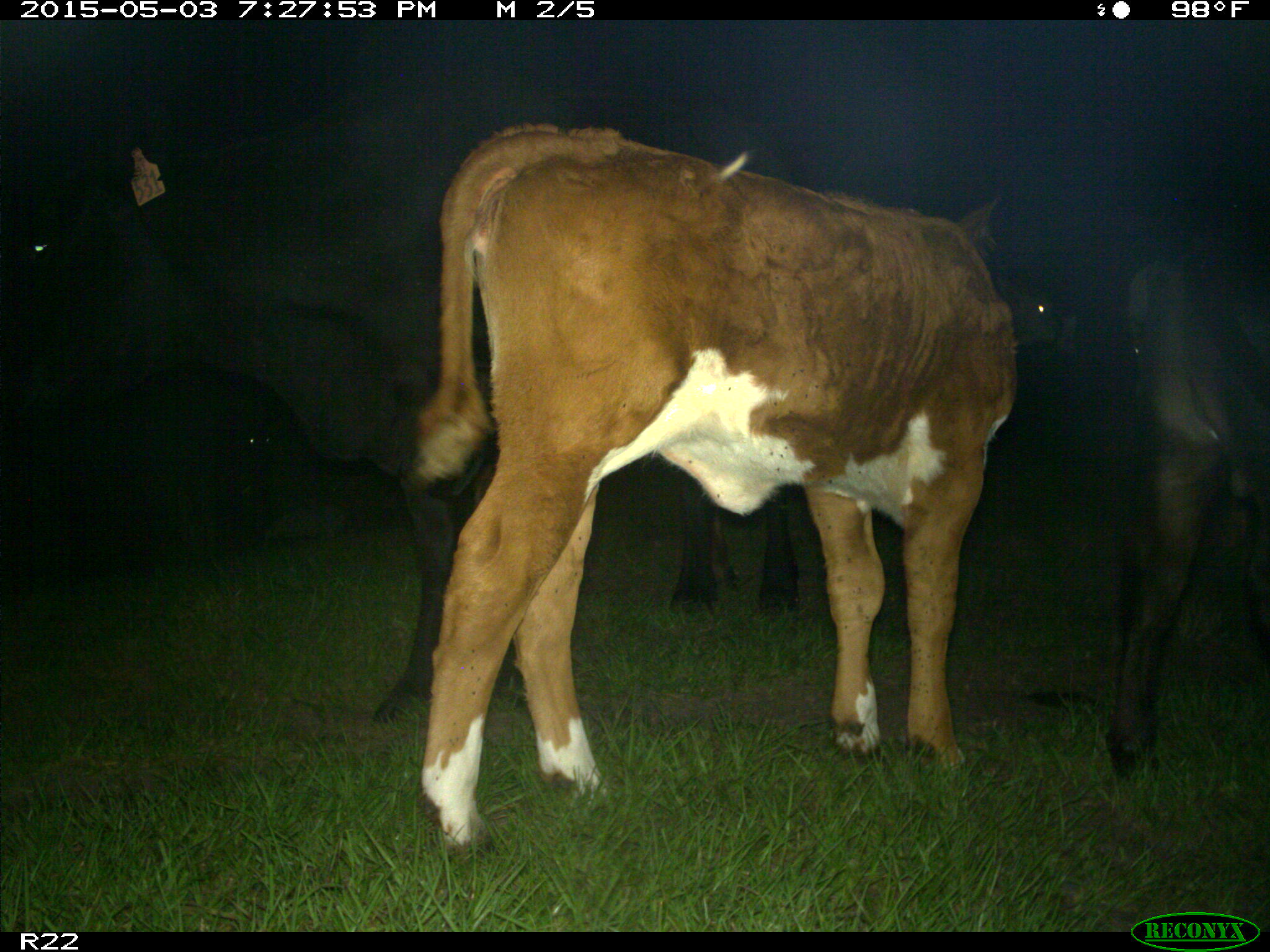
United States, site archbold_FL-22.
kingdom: Animalia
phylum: Chordata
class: Mammalia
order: Artiodactyla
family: Bovidae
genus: Bos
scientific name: Bos taurus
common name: domestic cow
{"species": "Bos taurus (domestic cow)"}